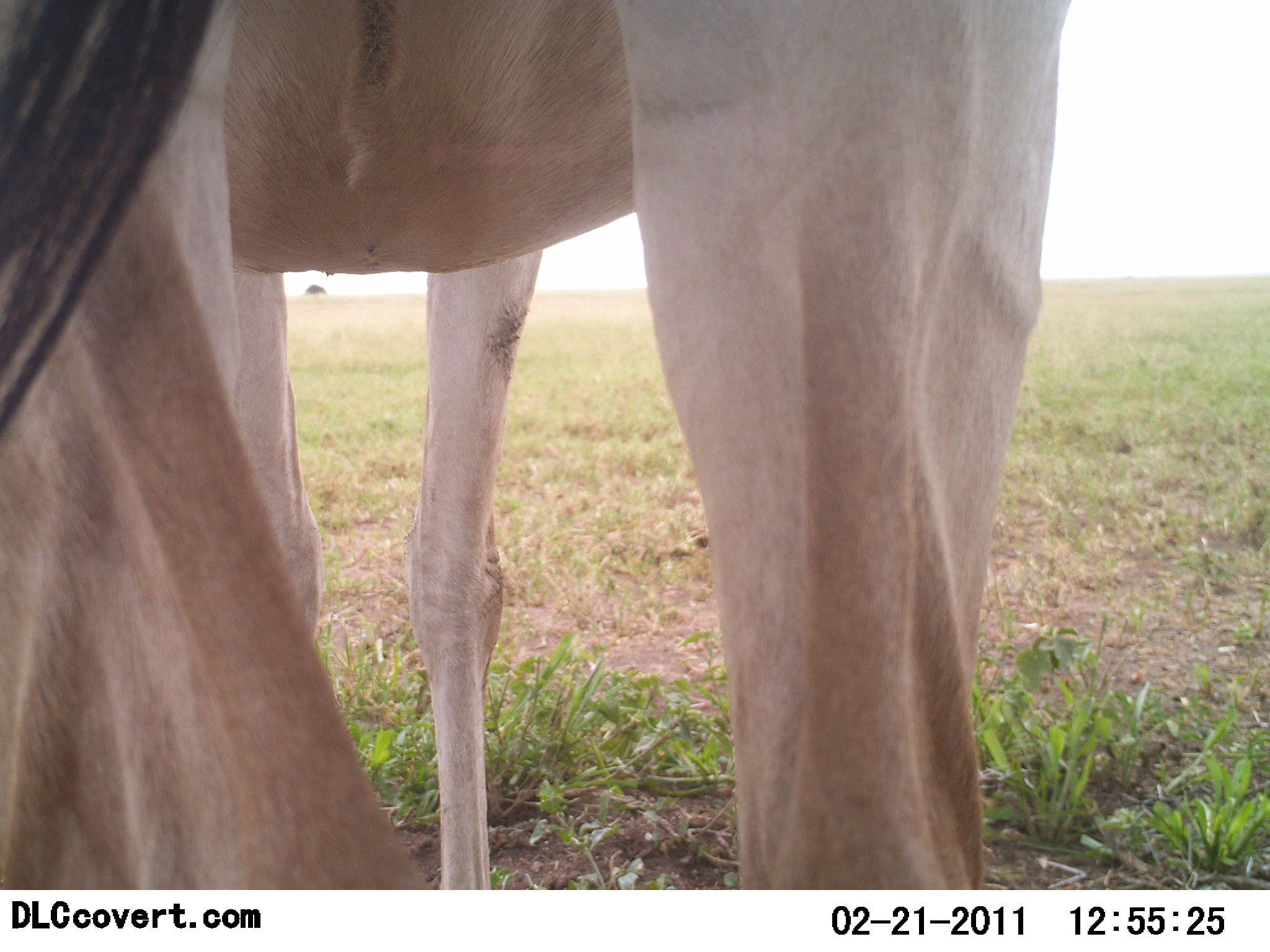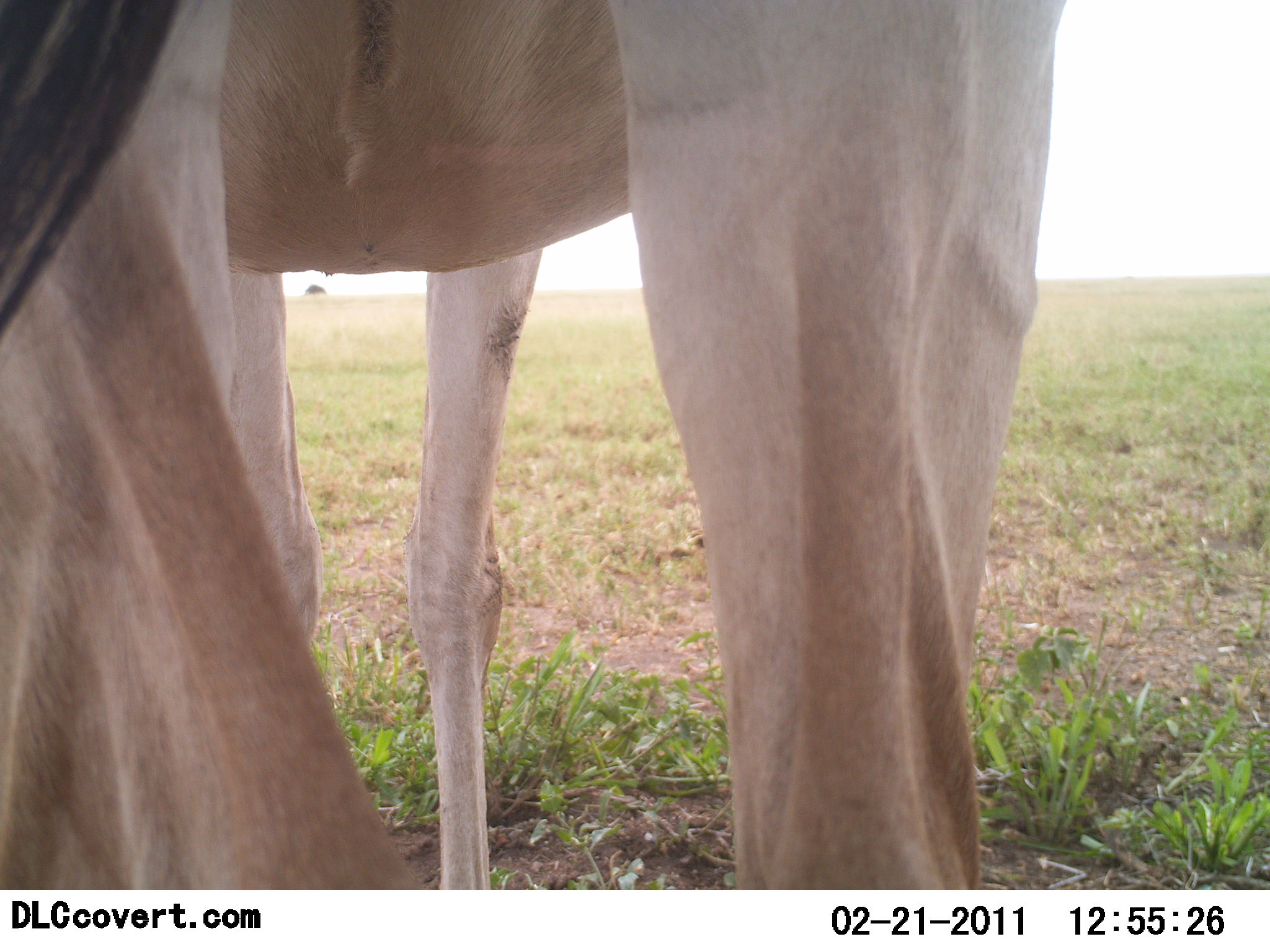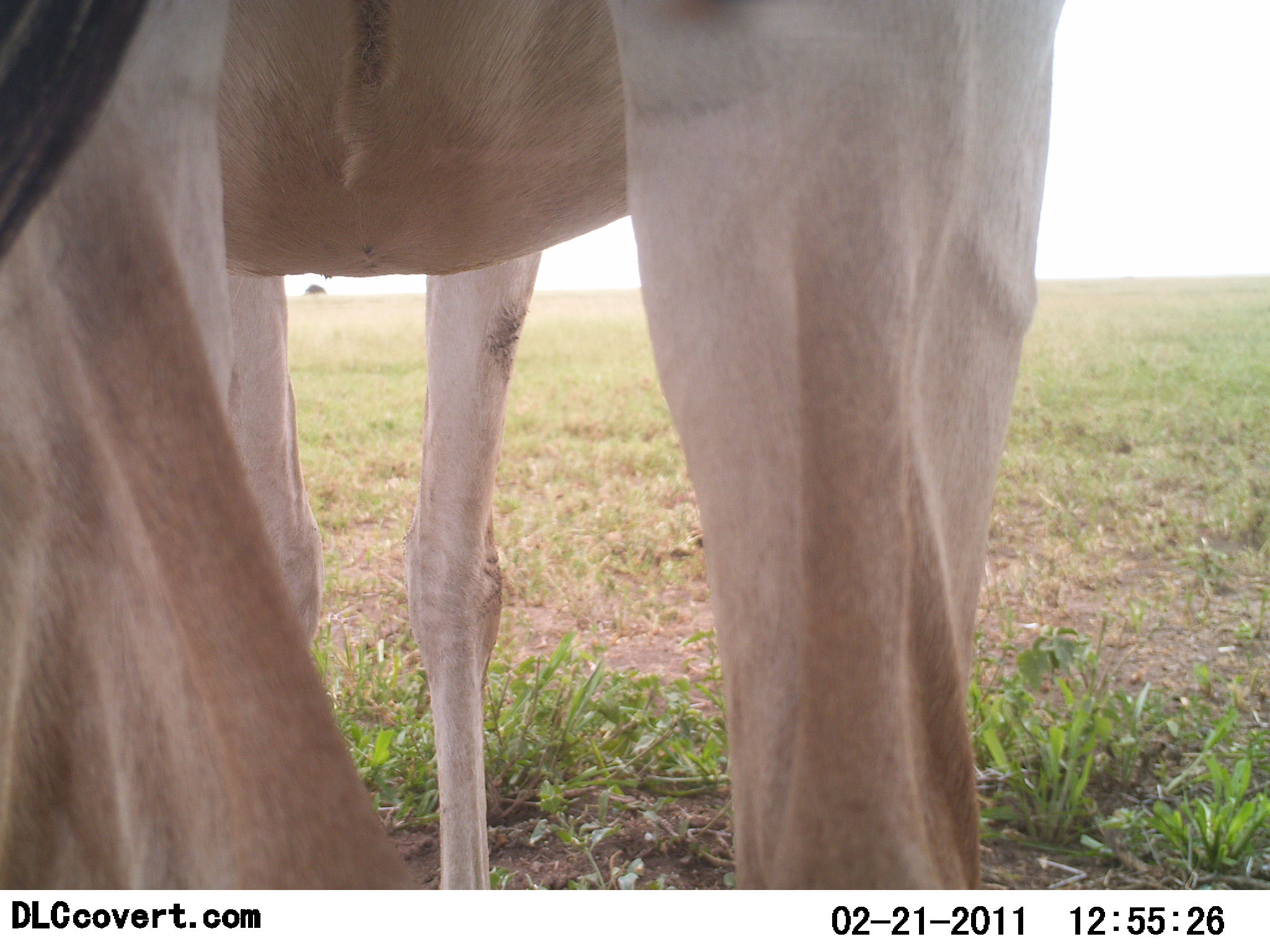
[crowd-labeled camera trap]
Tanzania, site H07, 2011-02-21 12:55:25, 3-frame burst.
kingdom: Animalia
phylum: Chordata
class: Mammalia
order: Artiodactyla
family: Bovidae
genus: Alcelaphus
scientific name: Alcelaphus buselaphus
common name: hartebeest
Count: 1.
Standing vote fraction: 100%.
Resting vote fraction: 0%.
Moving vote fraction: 0%.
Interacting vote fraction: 0%.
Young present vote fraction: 0%.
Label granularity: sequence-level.